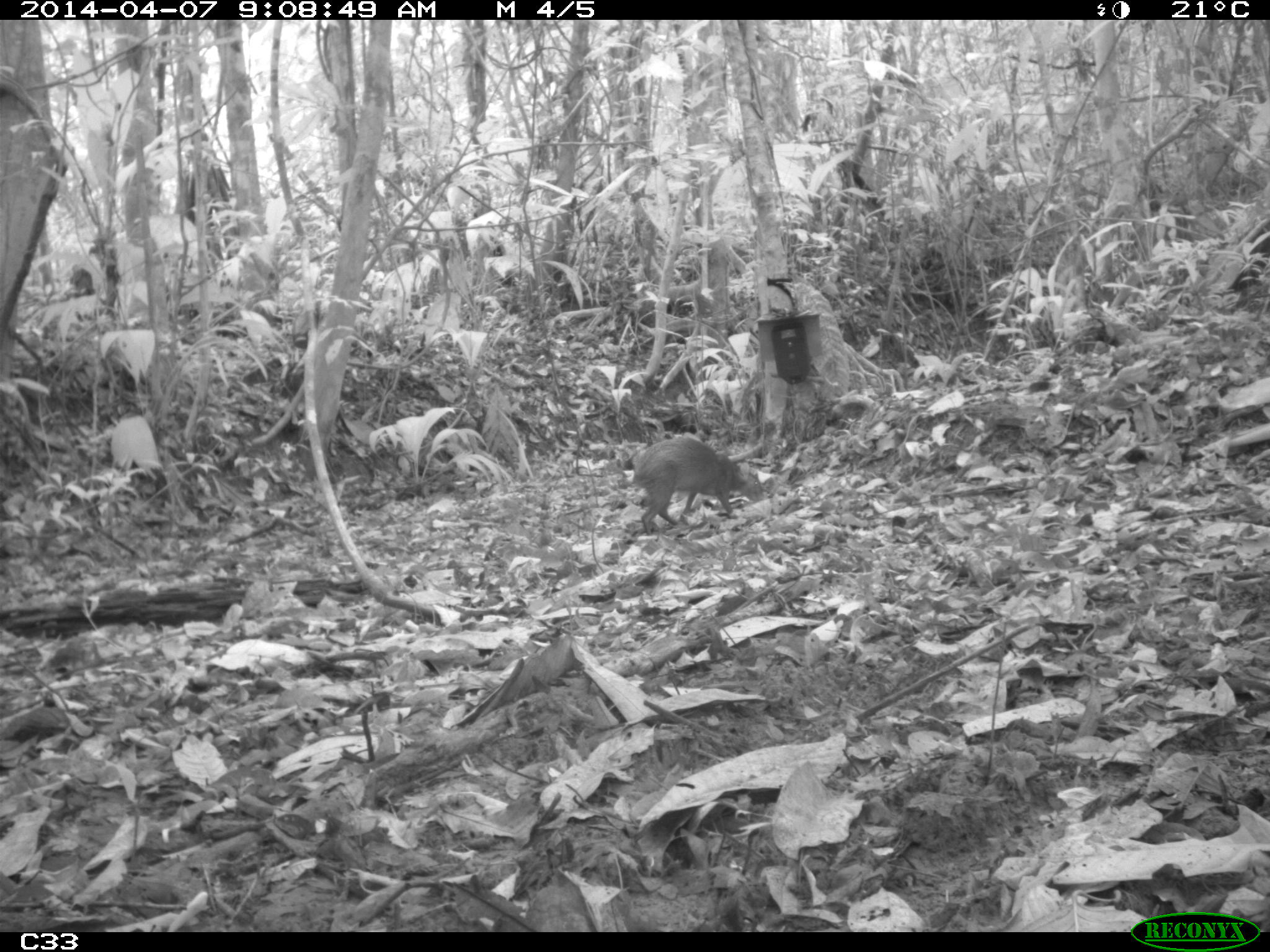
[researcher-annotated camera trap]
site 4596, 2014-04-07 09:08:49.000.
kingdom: Animalia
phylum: Chordata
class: Mammalia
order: Rodentia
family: Dasyproctidae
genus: Dasyprocta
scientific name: Dasyprocta leporina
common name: red-rumped agouti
Dasyprocta leporina (red-rumped agouti), count 1, age adult.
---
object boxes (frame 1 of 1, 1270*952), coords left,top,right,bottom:
dasyprocta leporina: 631,436,764,535